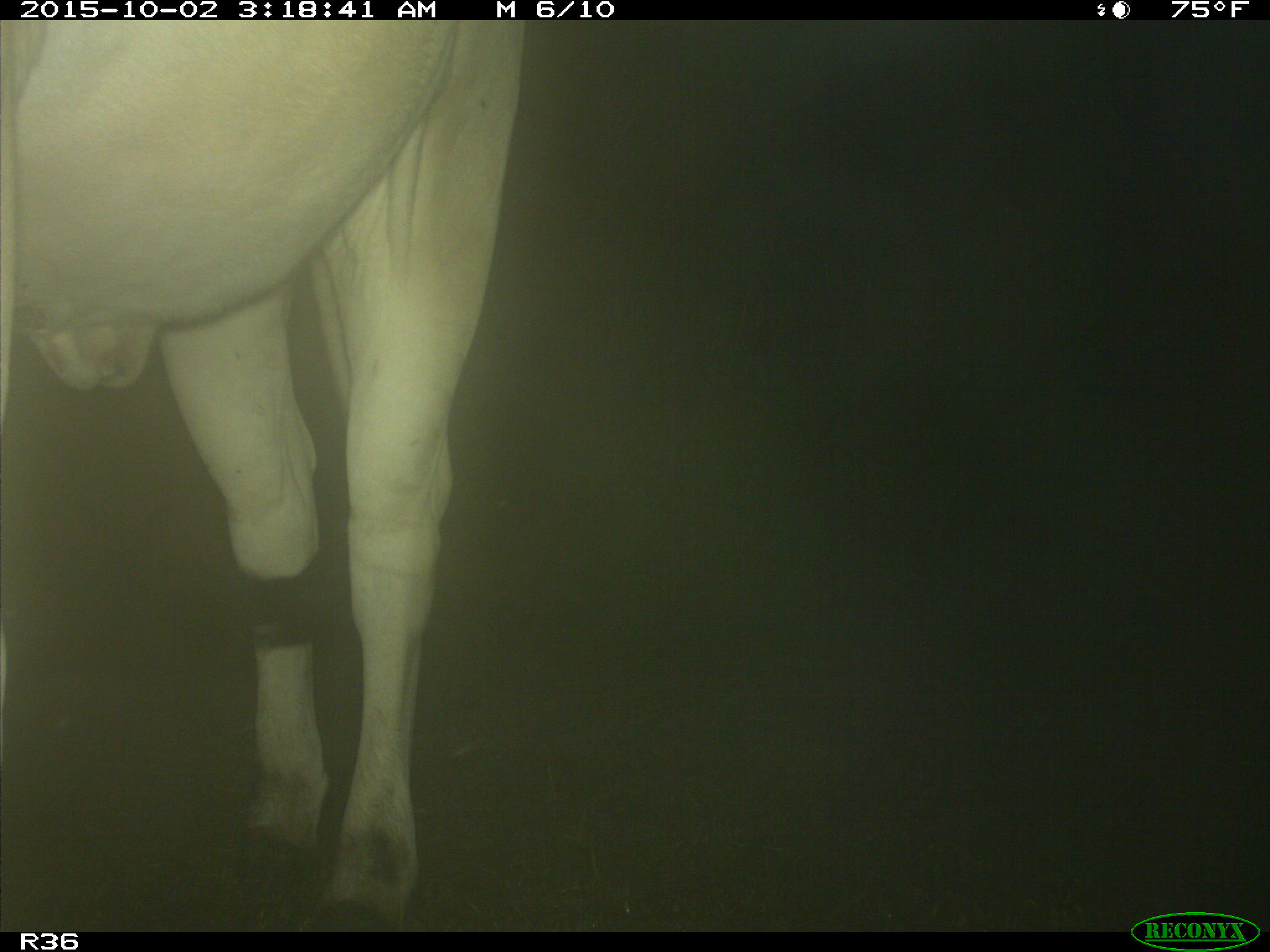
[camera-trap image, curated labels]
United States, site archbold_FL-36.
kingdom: Animalia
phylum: Chordata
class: Mammalia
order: Artiodactyla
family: Bovidae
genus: Bos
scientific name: Bos taurus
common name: domestic cow